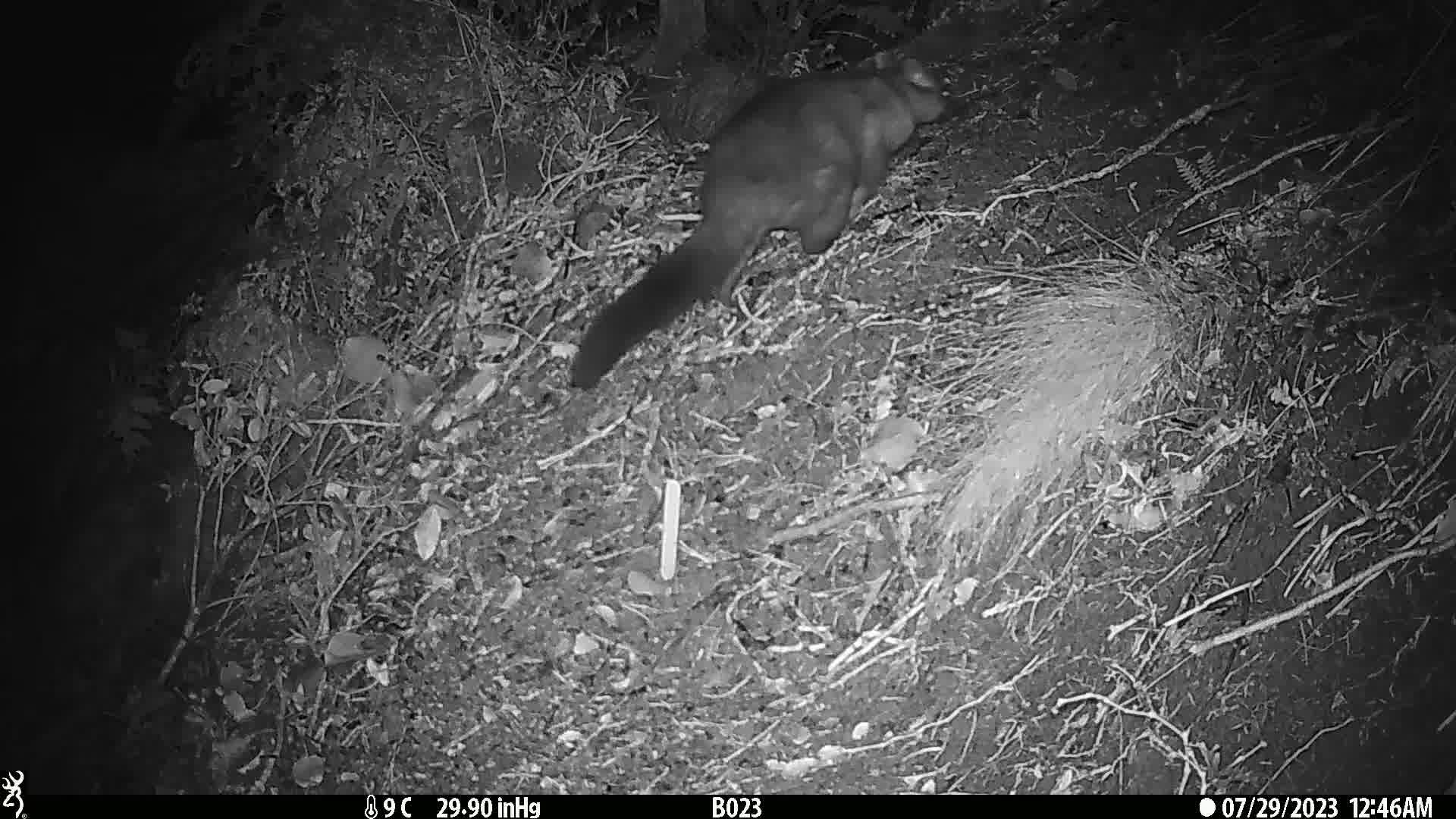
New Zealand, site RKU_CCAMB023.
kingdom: Animalia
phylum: Chordata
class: Mammalia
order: Diprotodontia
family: Phalangeridae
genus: Trichosurus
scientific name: Trichosurus vulpecula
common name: common brushtail possum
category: possum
Possum (common brushtail possum) (Trichosurus vulpecula).